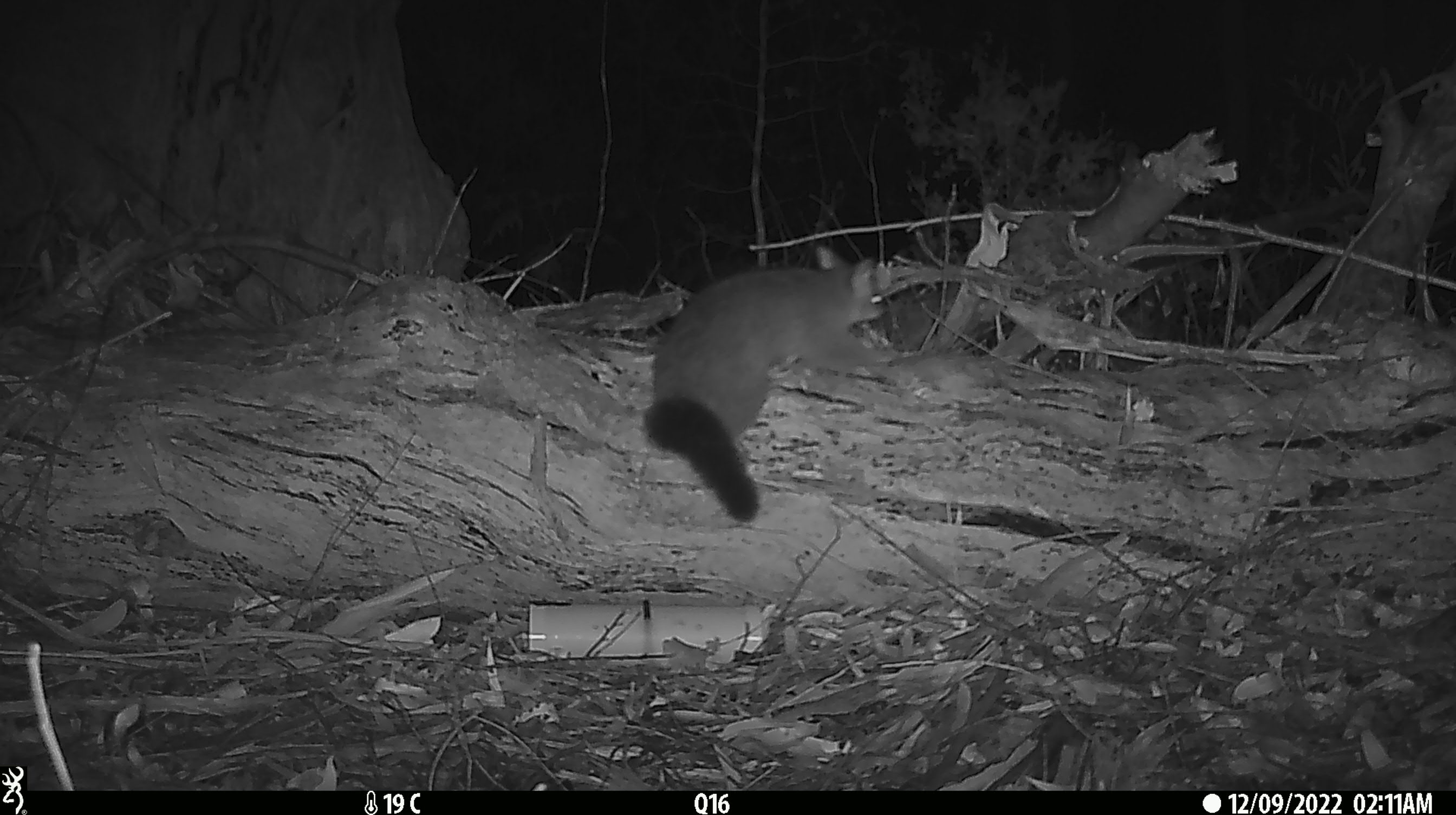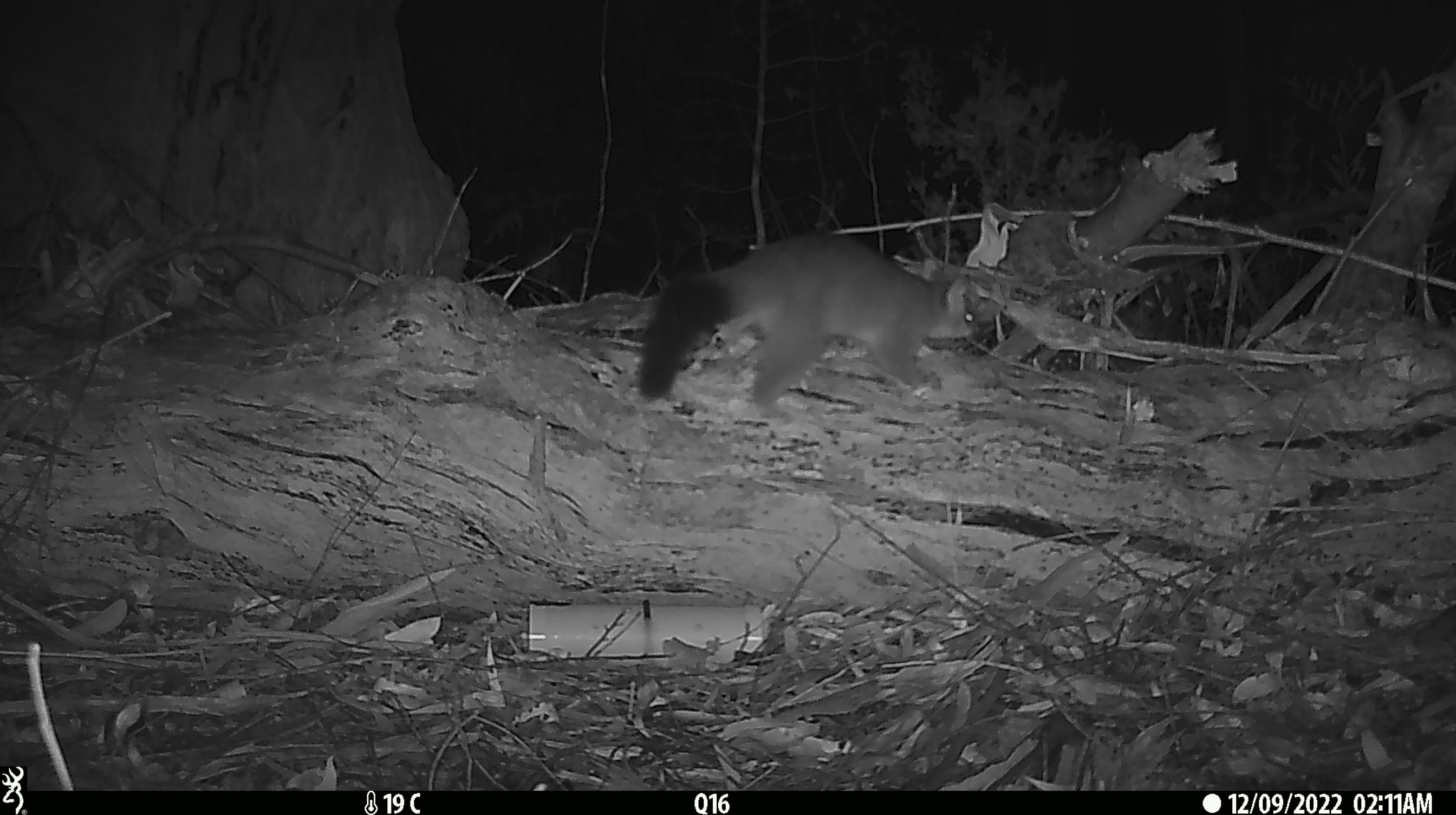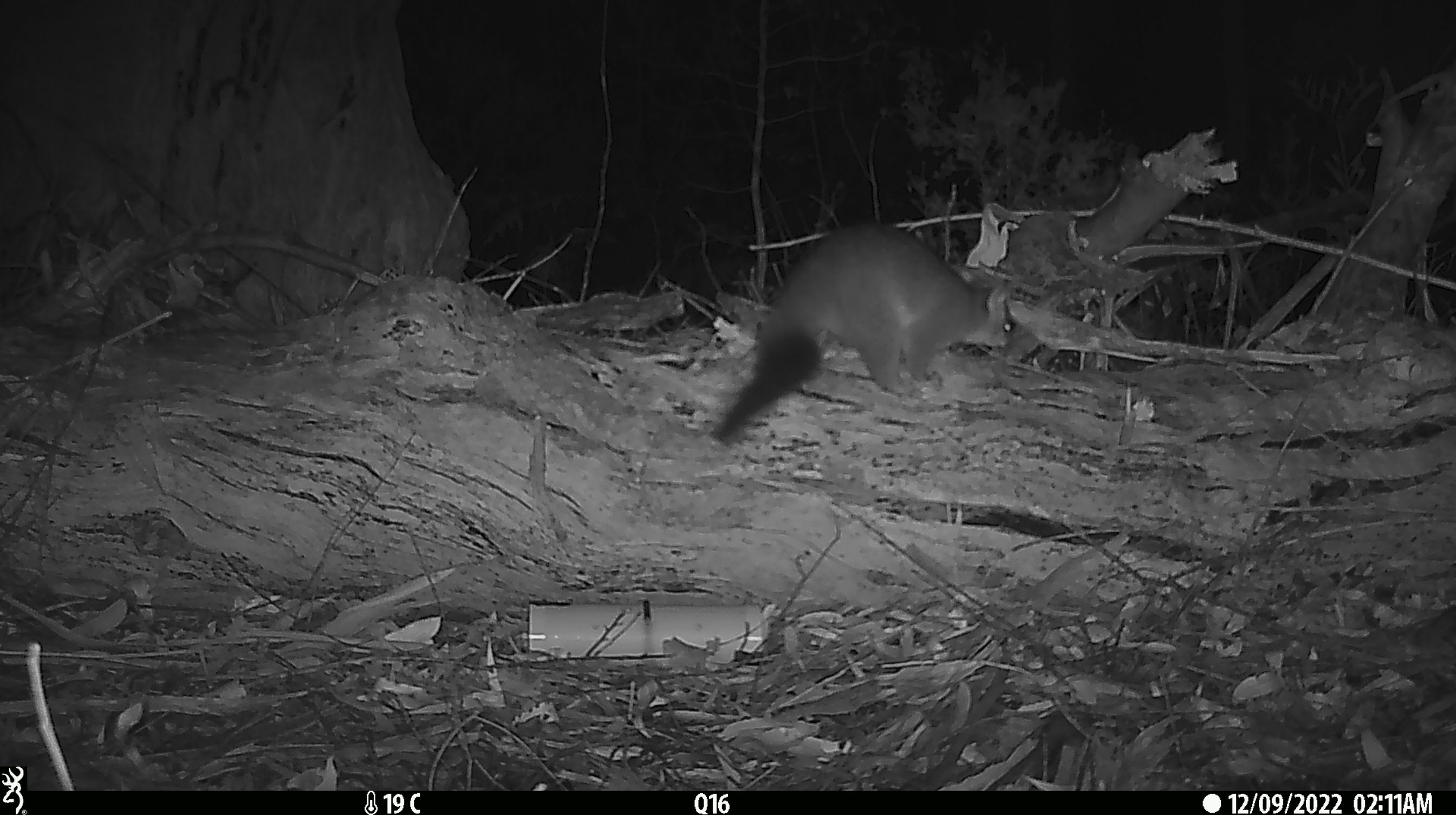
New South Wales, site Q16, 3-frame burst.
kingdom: Animalia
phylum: Chordata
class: Mammalia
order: Diprotodontia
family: Phalangeridae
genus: Trichosurus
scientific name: Trichosurus vulpecula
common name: common brushtail possum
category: possum